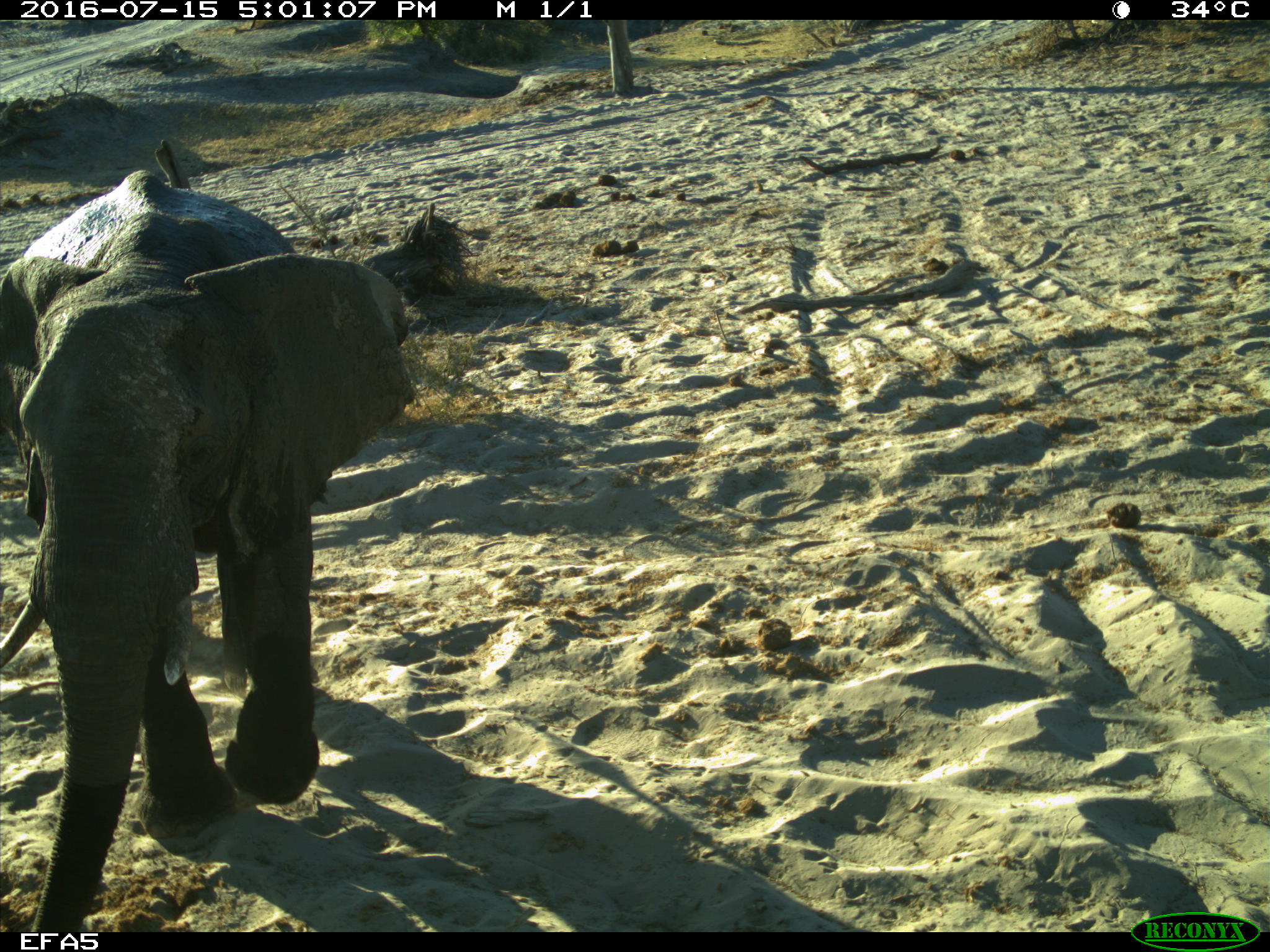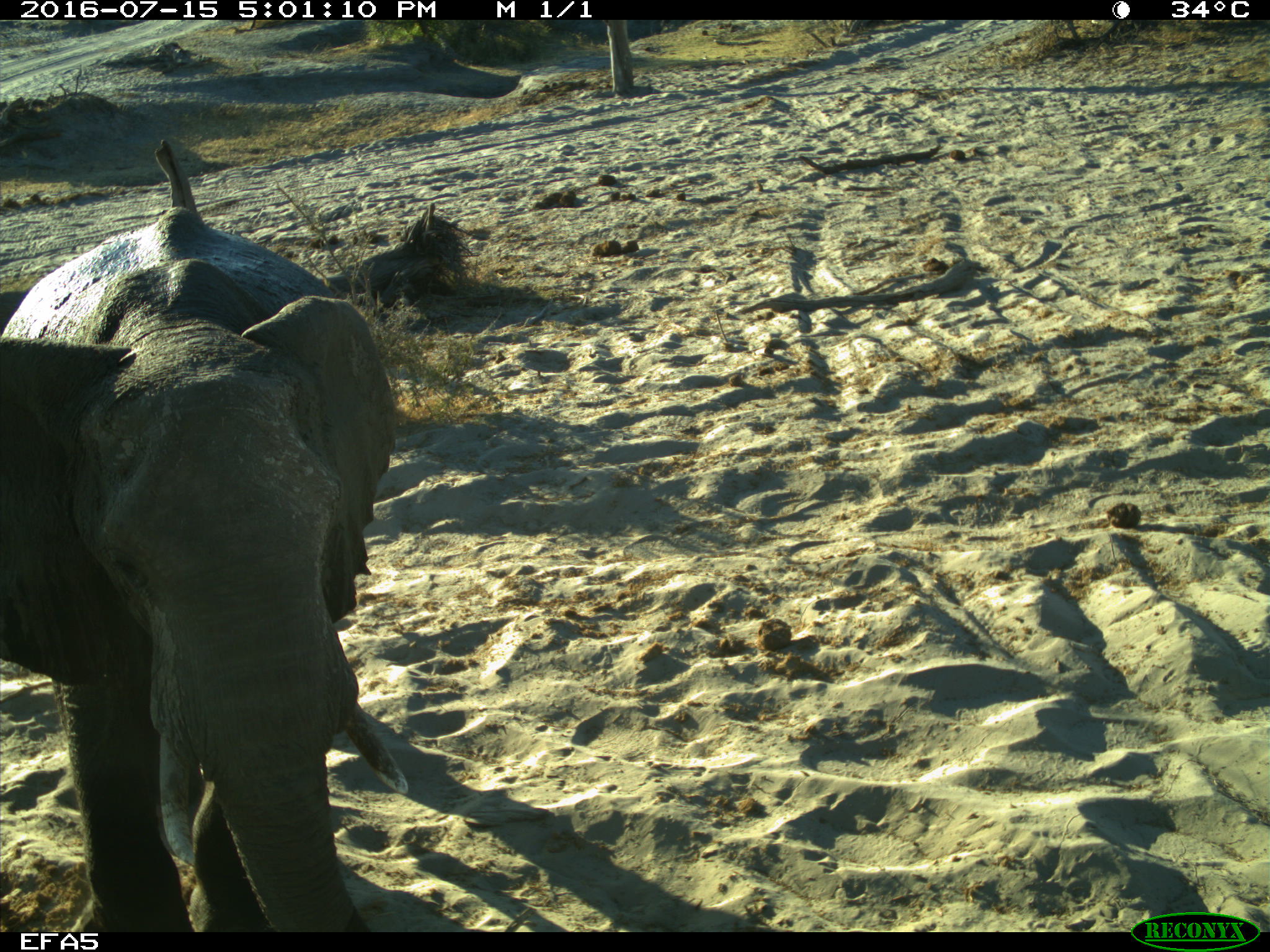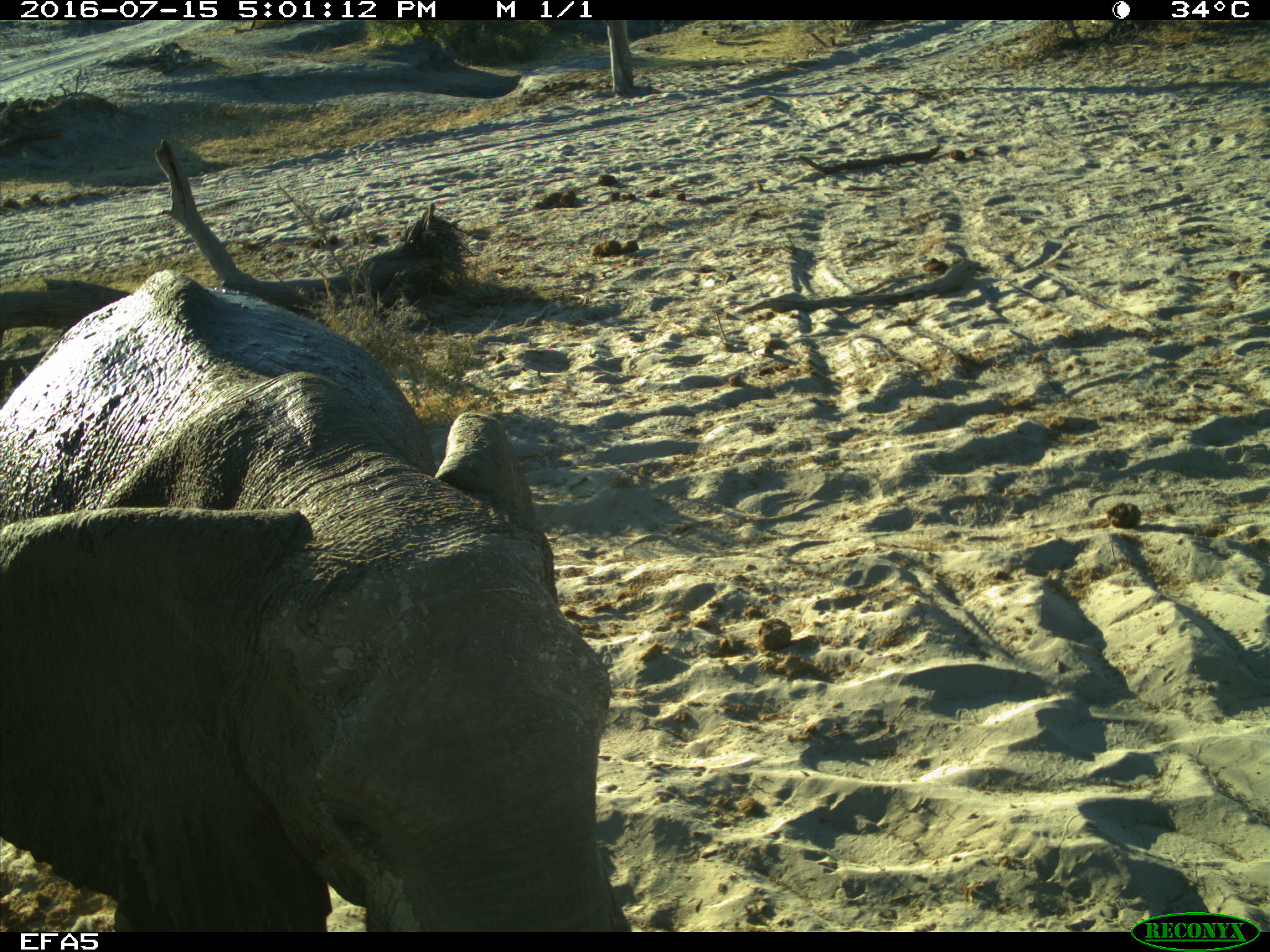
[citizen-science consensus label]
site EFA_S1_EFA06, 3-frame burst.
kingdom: Animalia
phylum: Chordata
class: Mammalia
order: Proboscidea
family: Elephantidae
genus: Loxodonta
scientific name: Loxodonta africana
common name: african bush elephant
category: elephant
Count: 1.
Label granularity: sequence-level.